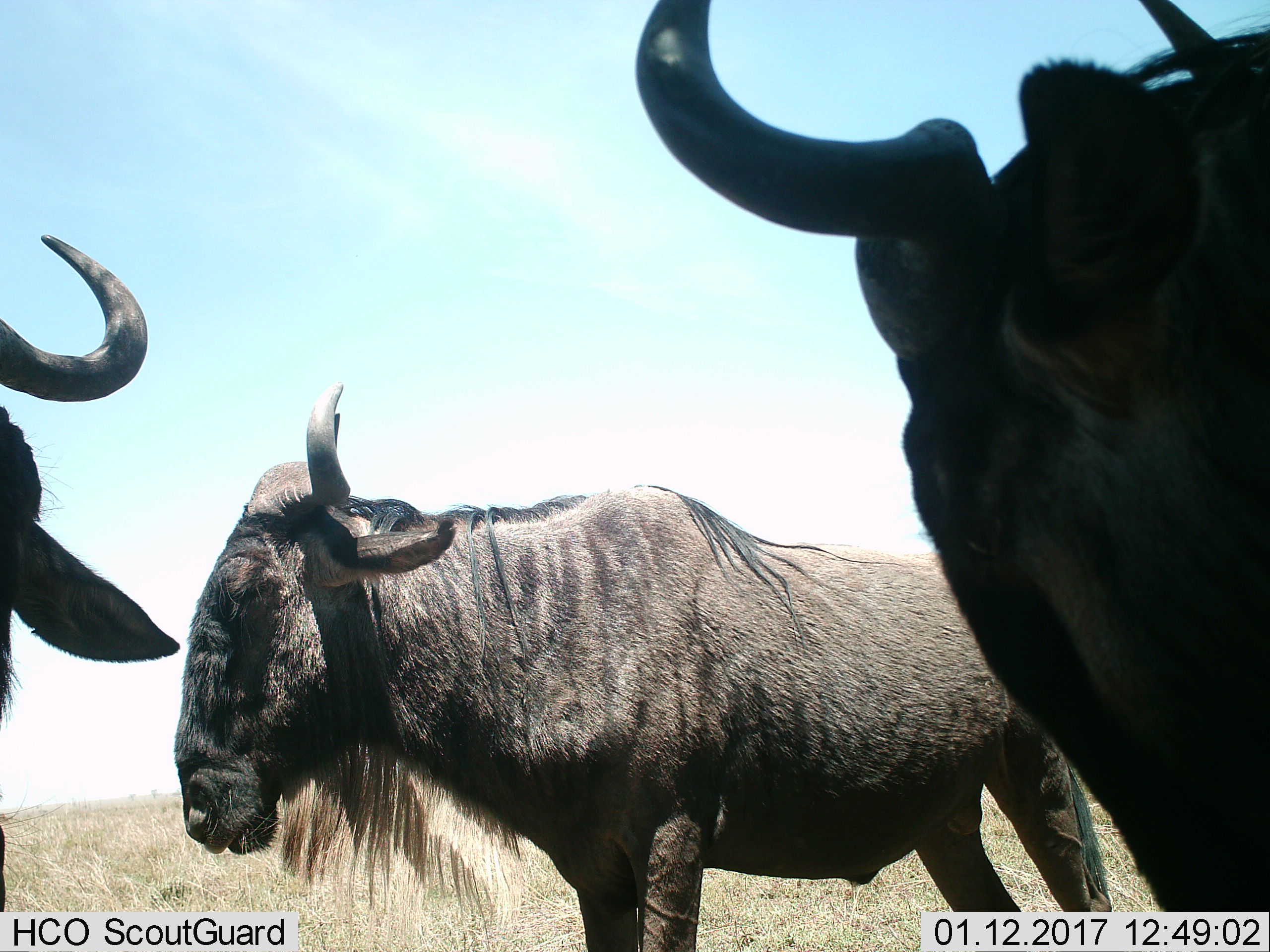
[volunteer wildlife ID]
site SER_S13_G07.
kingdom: Animalia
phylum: Chordata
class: Mammalia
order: Artiodactyla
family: Bovidae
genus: Connochaetes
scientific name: Connochaetes taurinus taurinus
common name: blue wildebeest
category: wildebeestblue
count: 3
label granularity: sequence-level